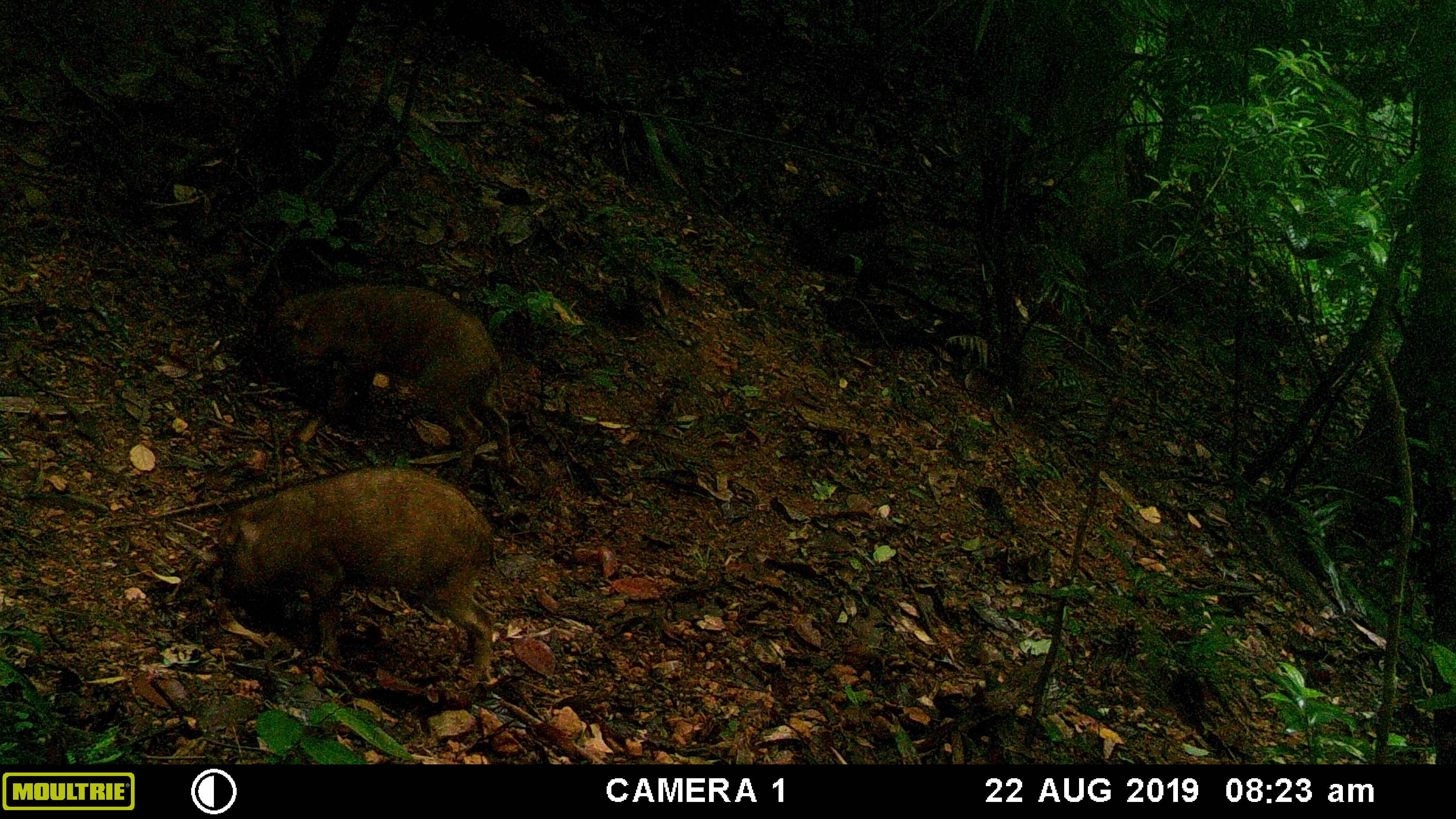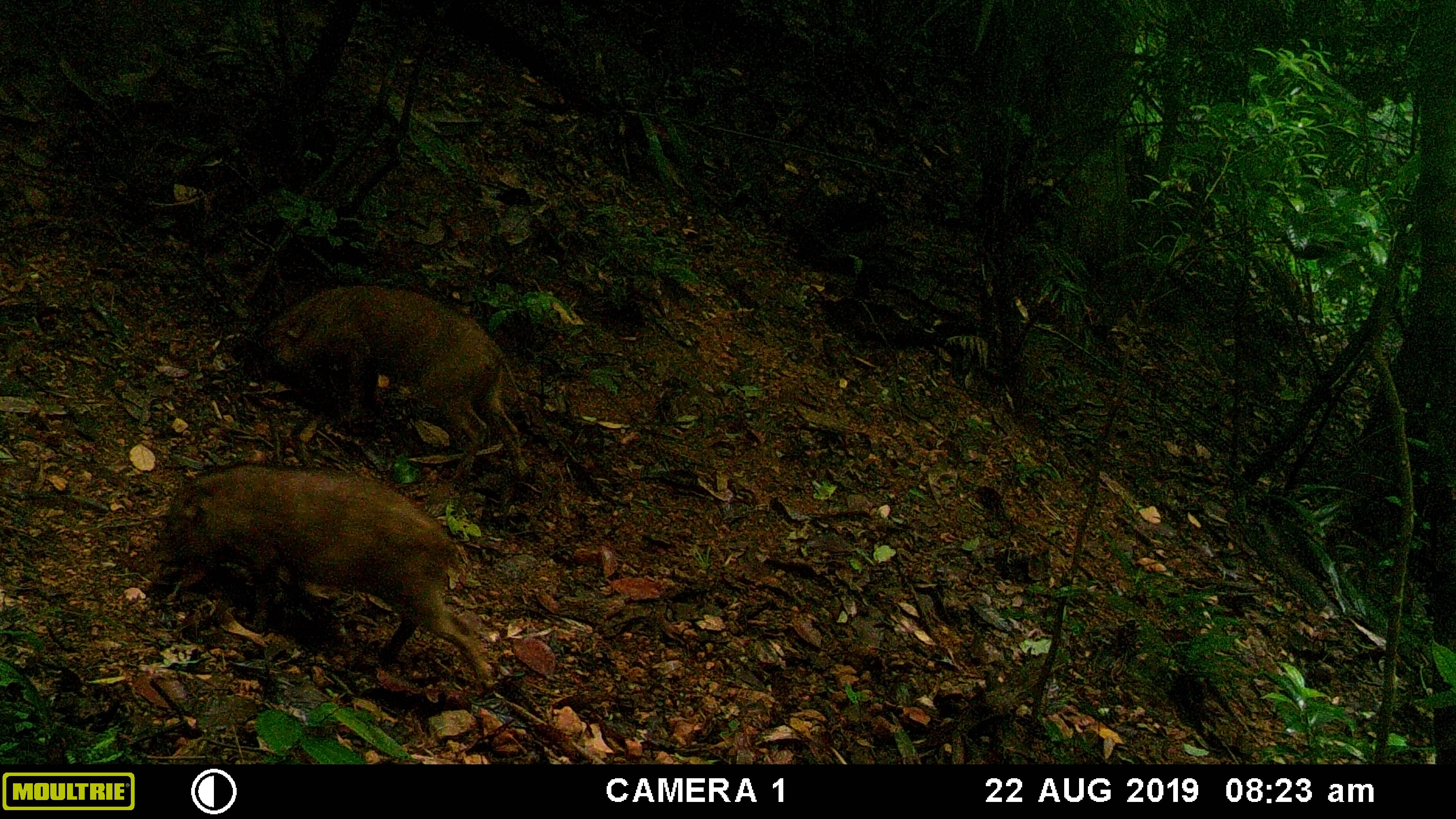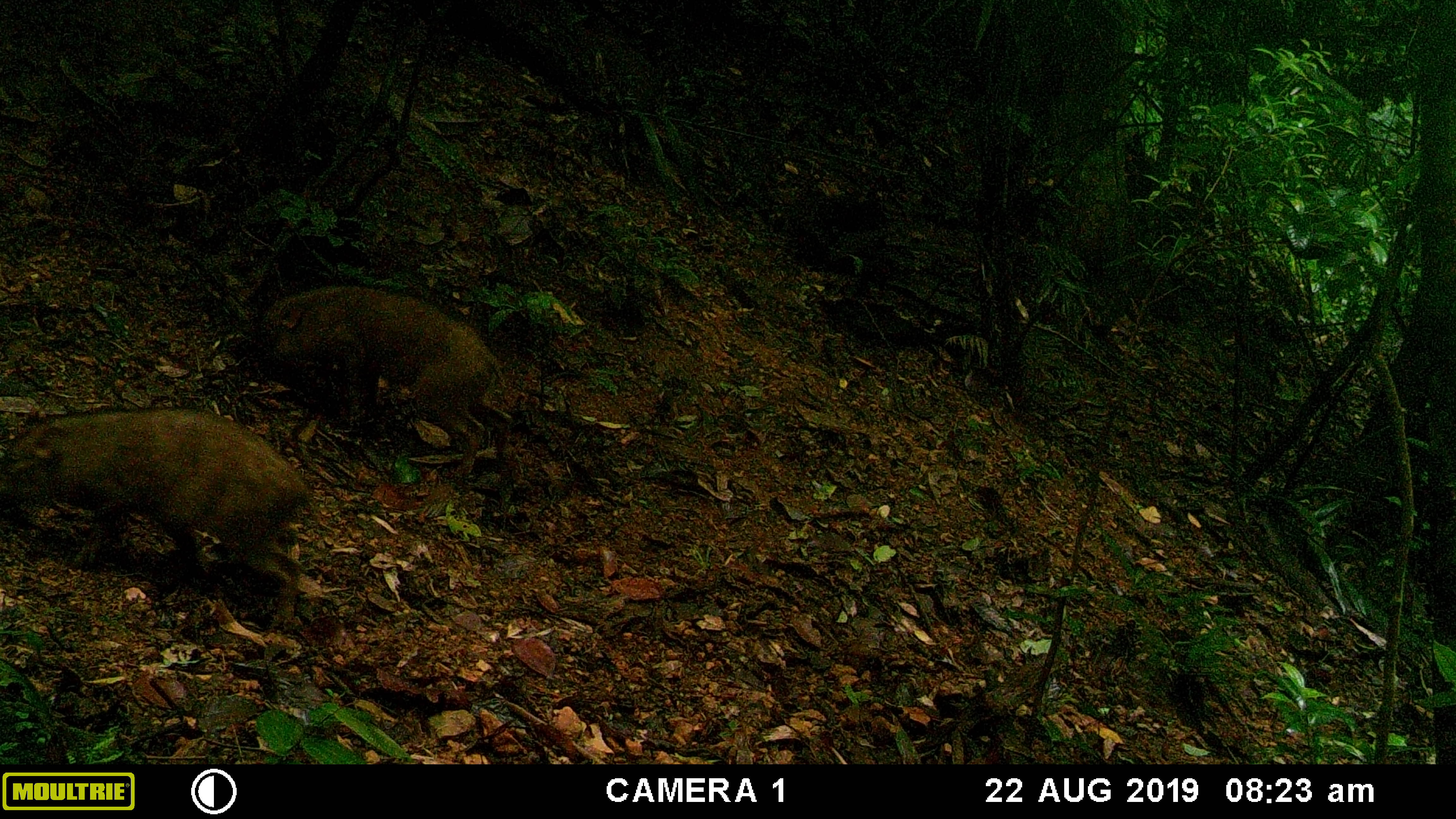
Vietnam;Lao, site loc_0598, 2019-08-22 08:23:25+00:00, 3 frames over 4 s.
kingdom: Animalia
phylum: Chordata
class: Mammalia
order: Artiodactyla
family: Suidae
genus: Sus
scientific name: Sus scrofa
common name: eurasian wild pig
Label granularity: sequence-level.